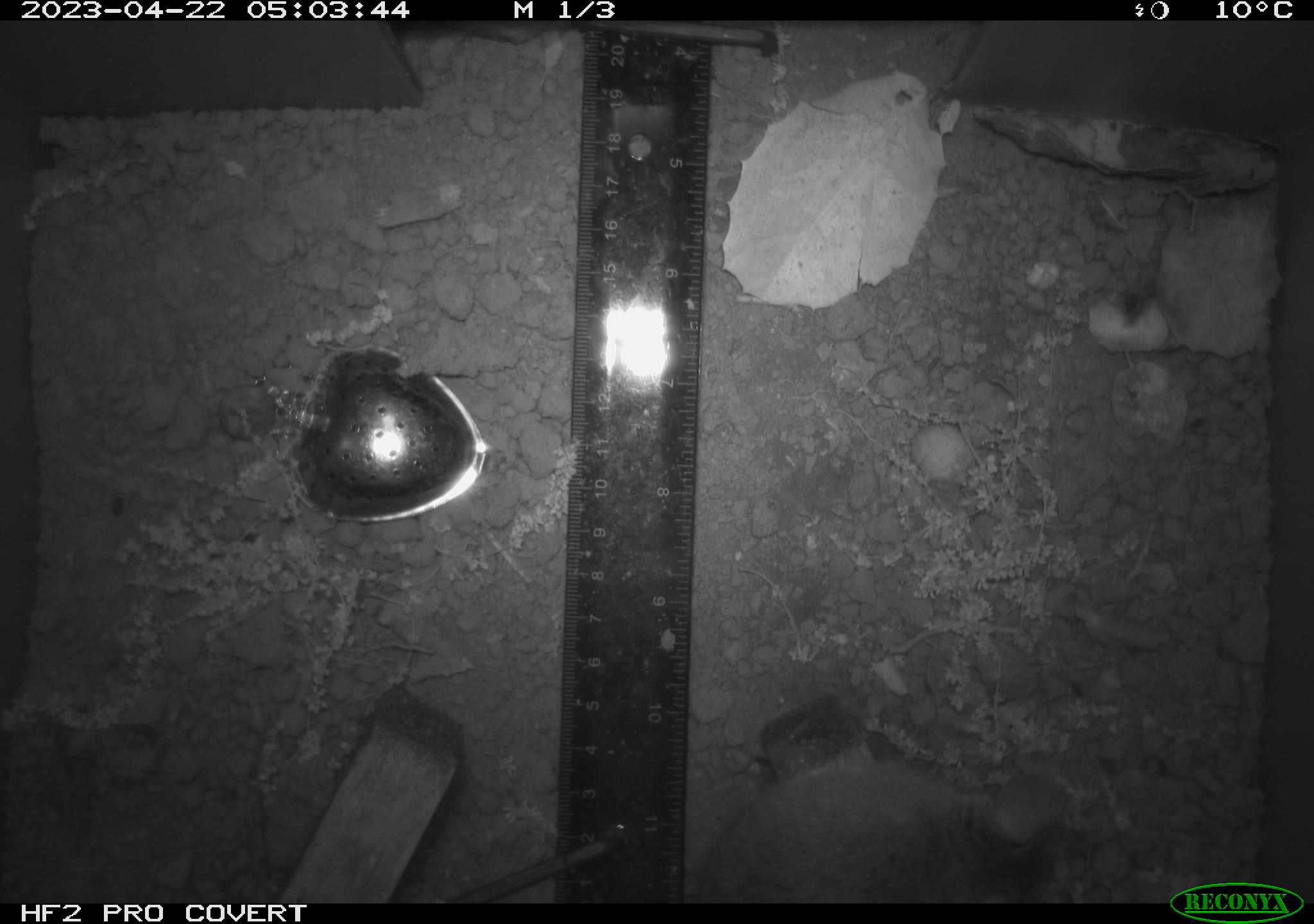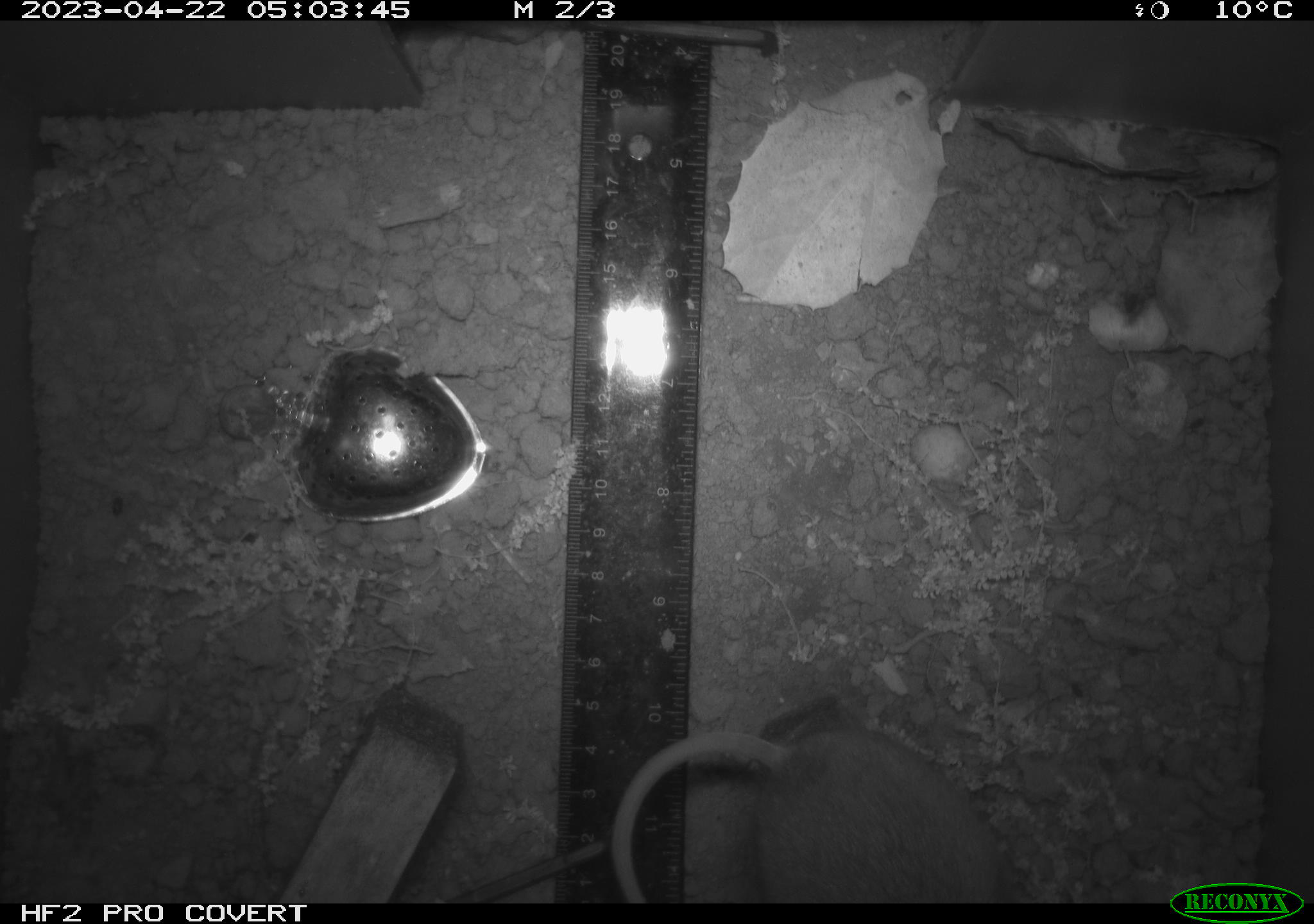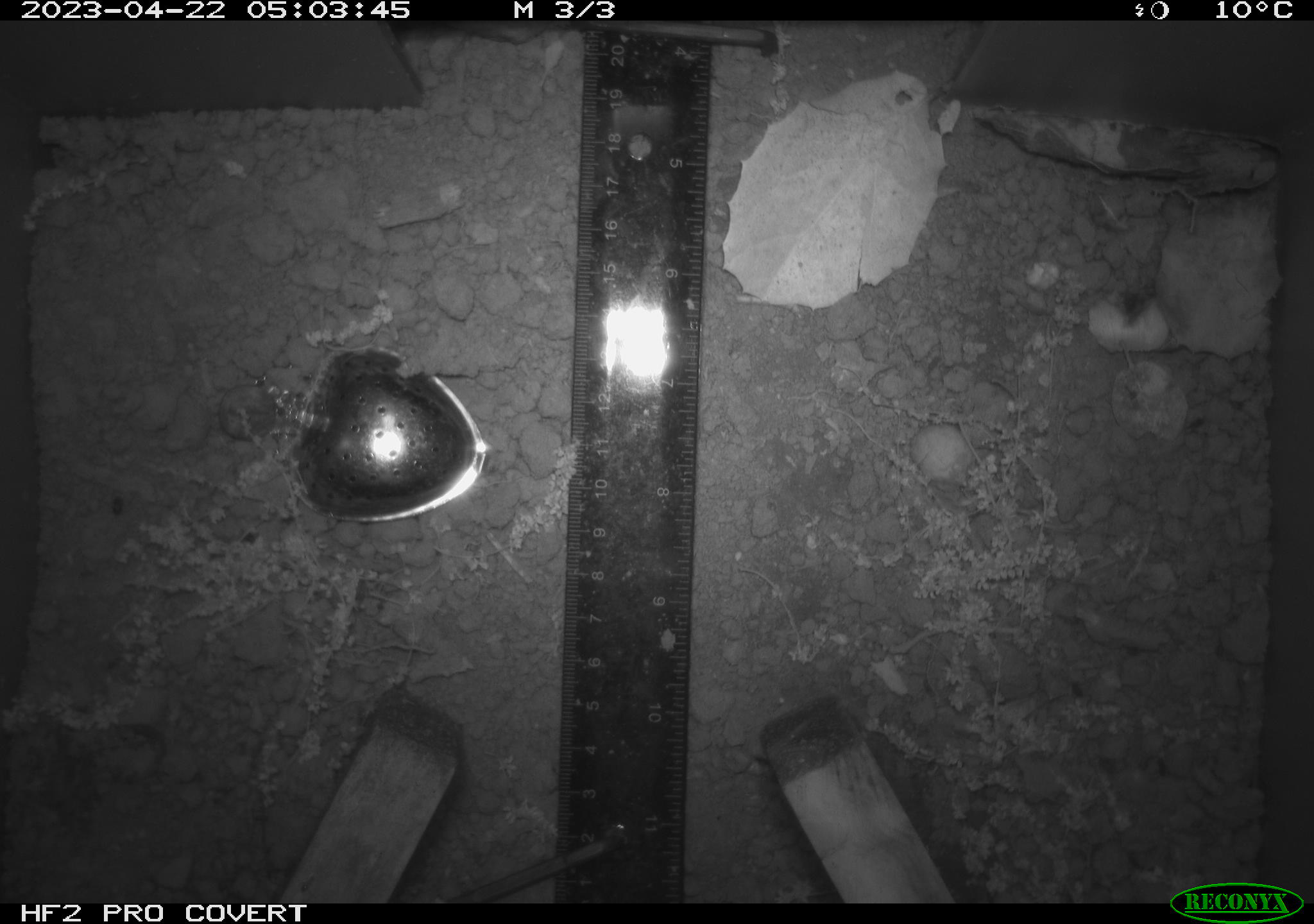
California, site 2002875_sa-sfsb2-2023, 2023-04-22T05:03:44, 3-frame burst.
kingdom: Animalia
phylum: Chordata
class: Mammalia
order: Rodentia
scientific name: Rodentia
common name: mouse species